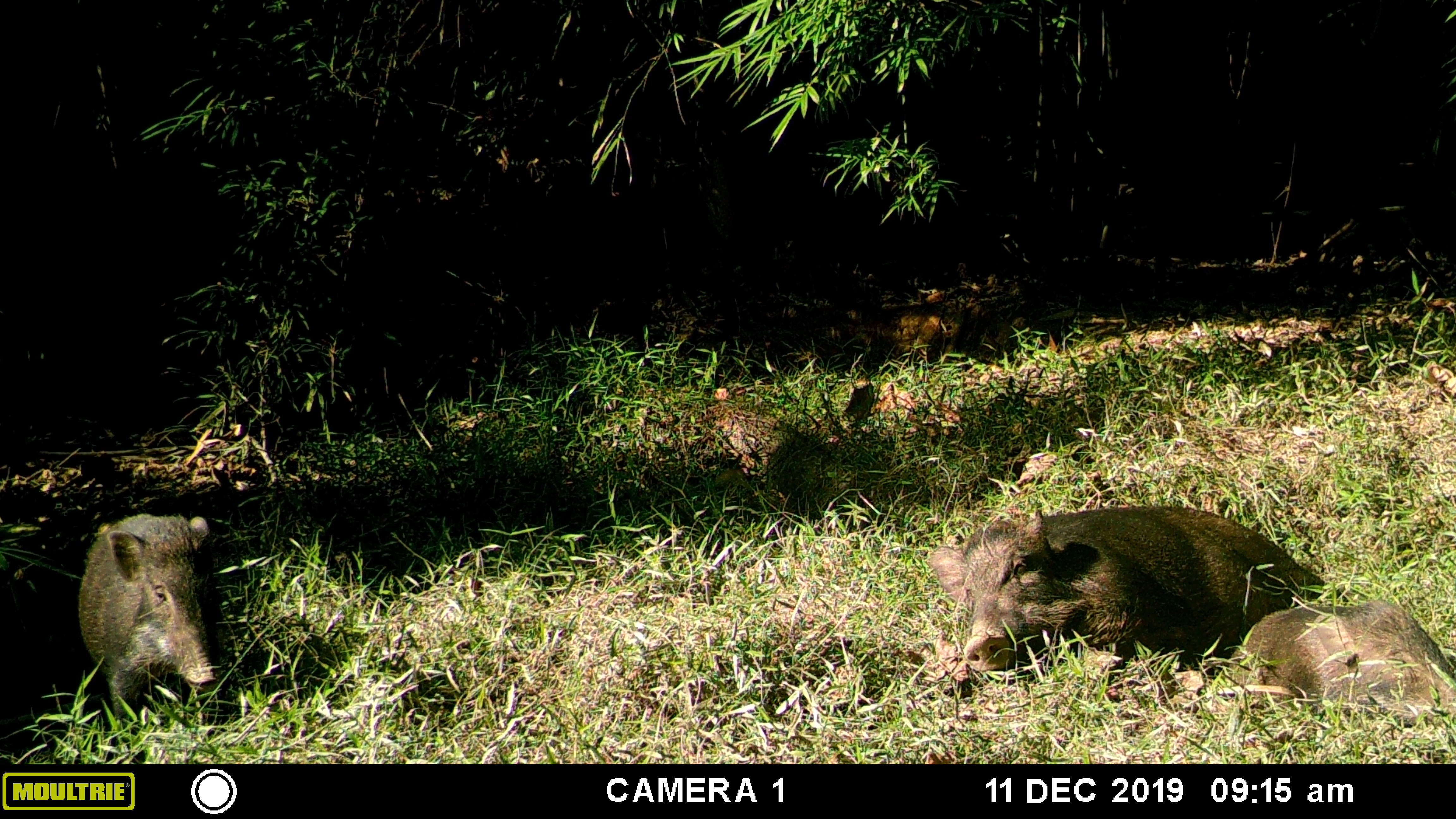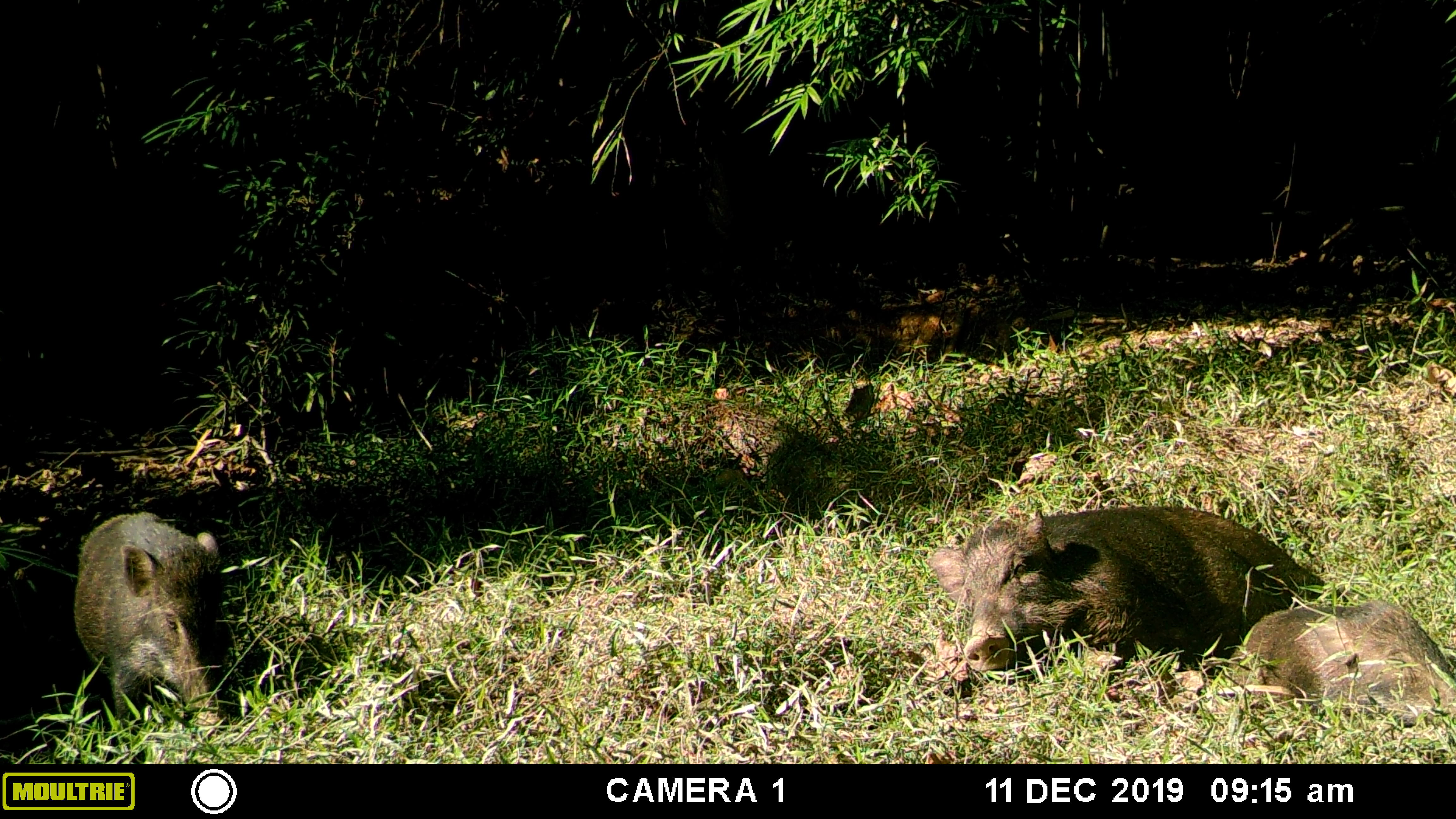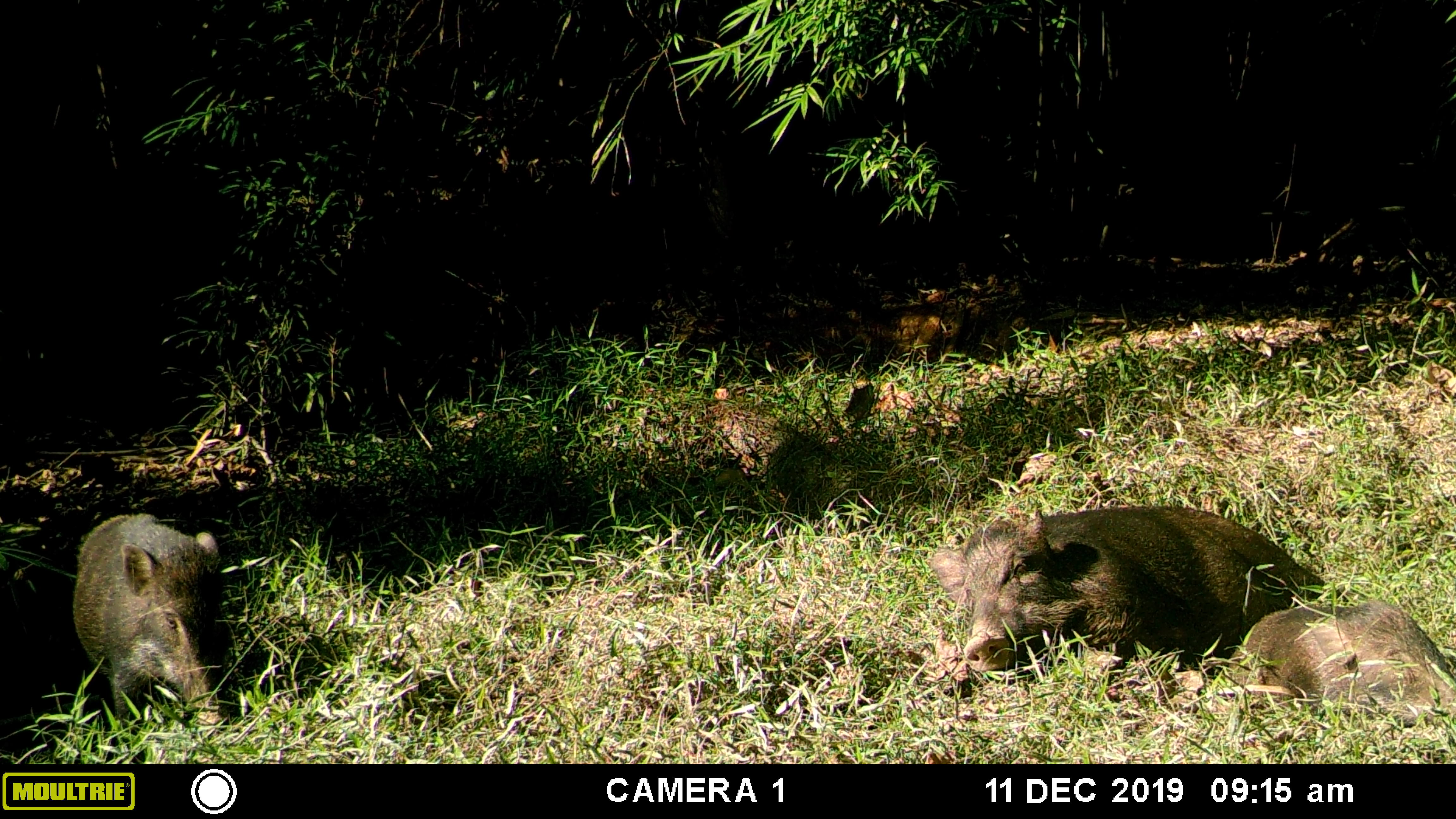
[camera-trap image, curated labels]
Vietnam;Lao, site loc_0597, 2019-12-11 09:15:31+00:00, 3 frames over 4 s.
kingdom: Animalia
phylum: Chordata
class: Mammalia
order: Artiodactyla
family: Suidae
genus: Sus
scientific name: Sus scrofa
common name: eurasian wild pig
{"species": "eurasian wild pig (Sus scrofa)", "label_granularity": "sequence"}